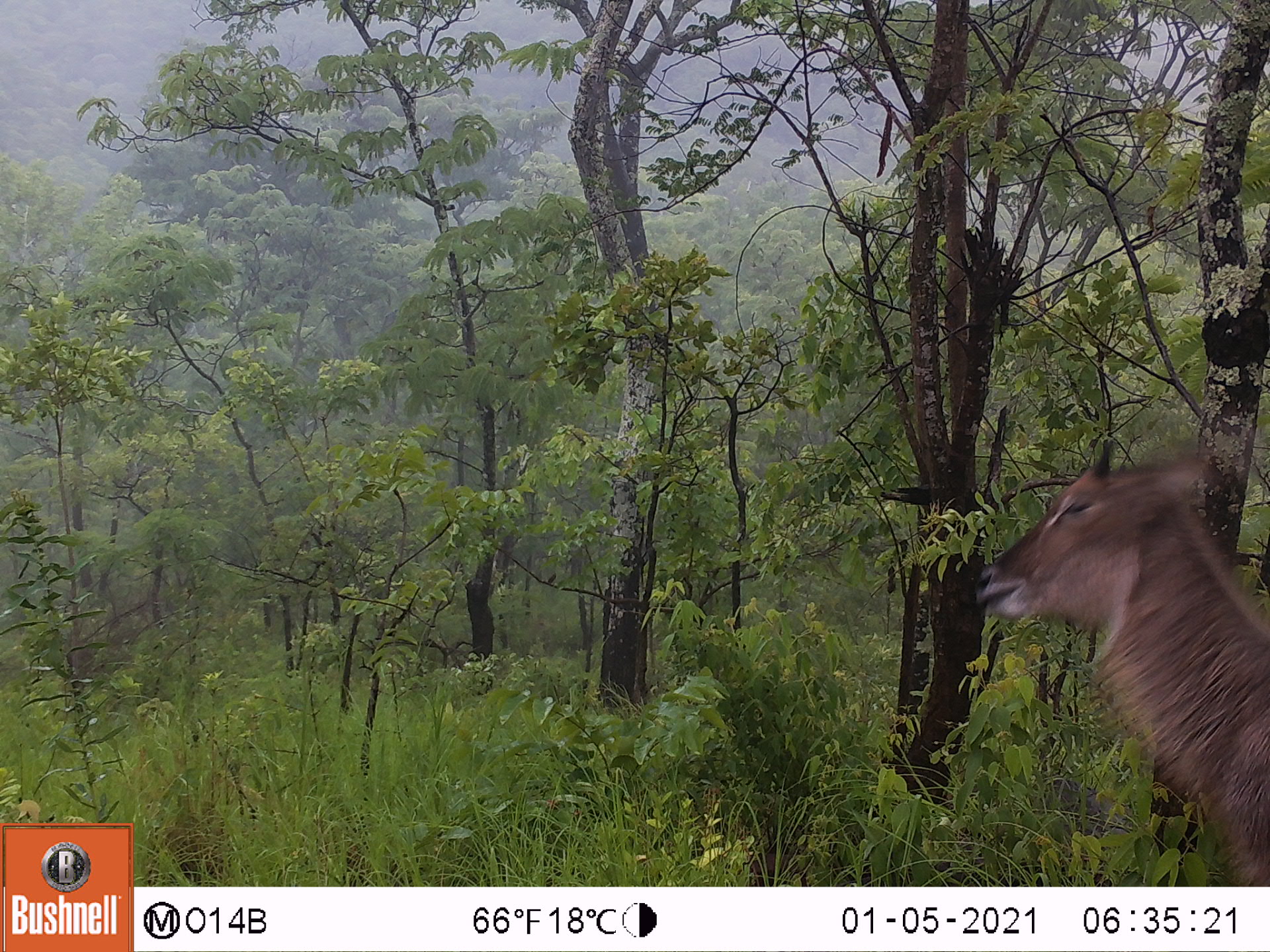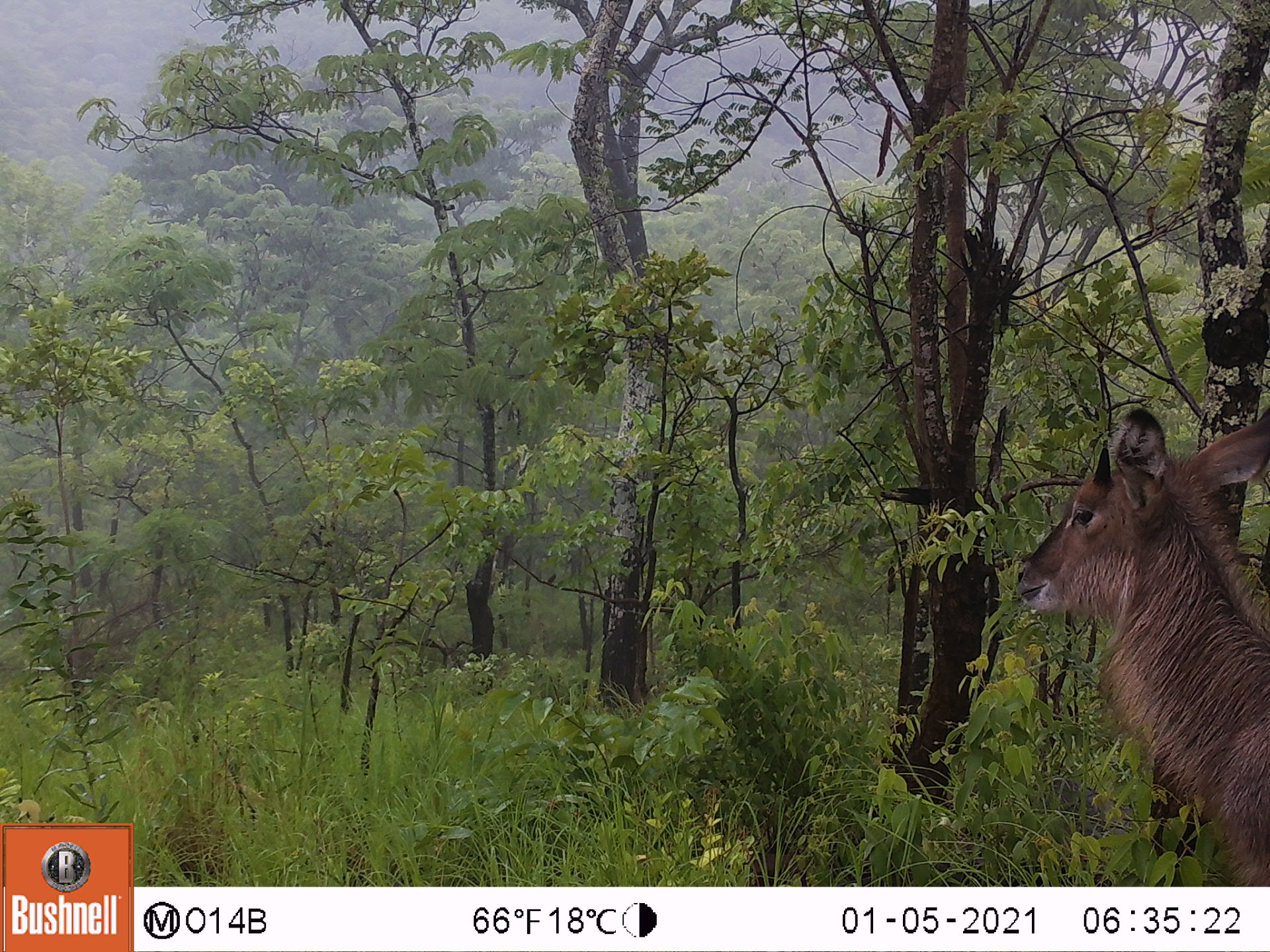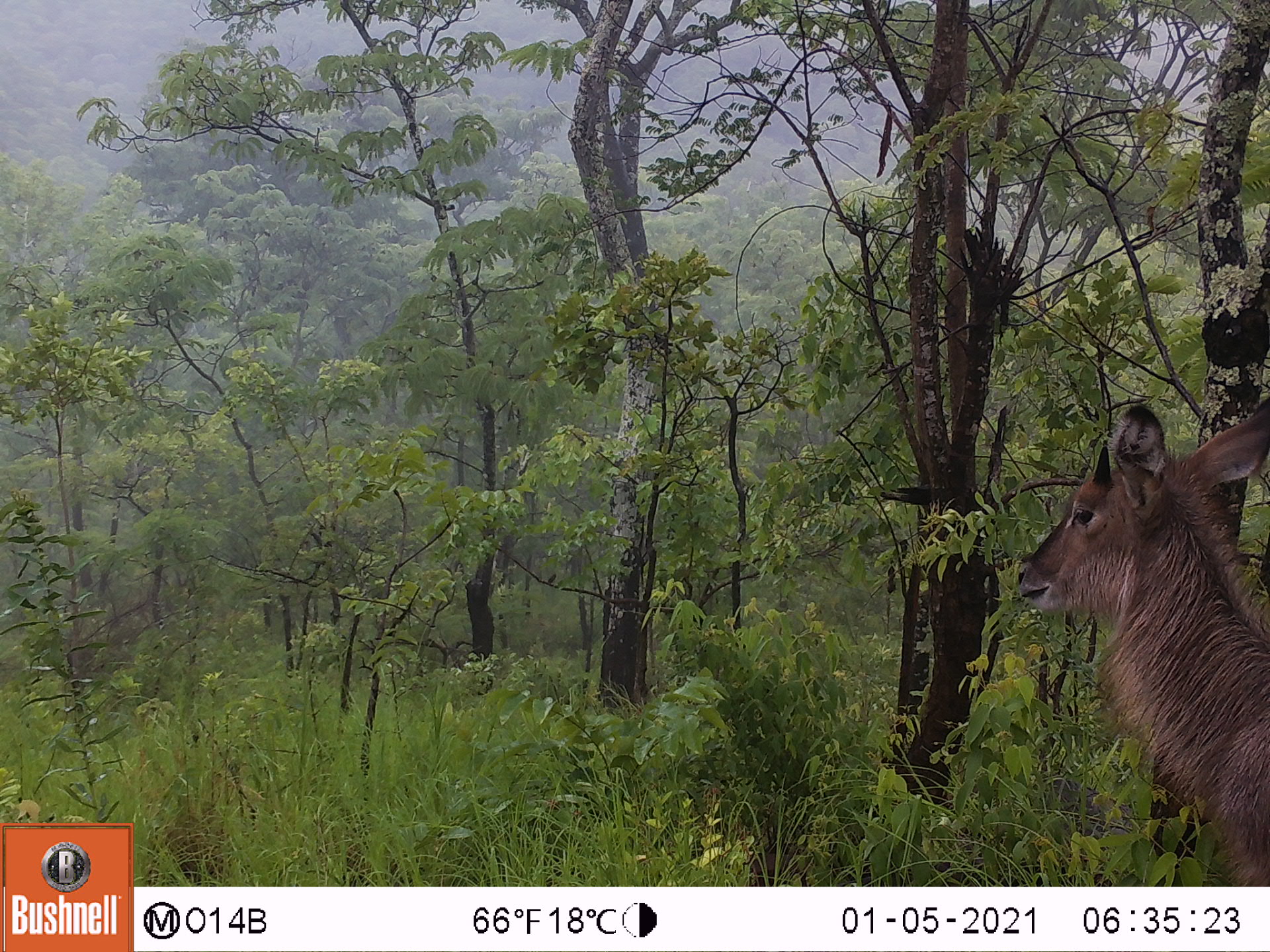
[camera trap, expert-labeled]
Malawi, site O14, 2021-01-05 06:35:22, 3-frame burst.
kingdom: Animalia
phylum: Chordata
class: Mammalia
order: Artiodactyla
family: Bovidae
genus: Kobus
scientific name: Kobus ellipsiprymnus ellipsiprymnus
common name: common waterbuck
Common waterbuck (Kobus ellipsiprymnus ellipsiprymnus), count 1.